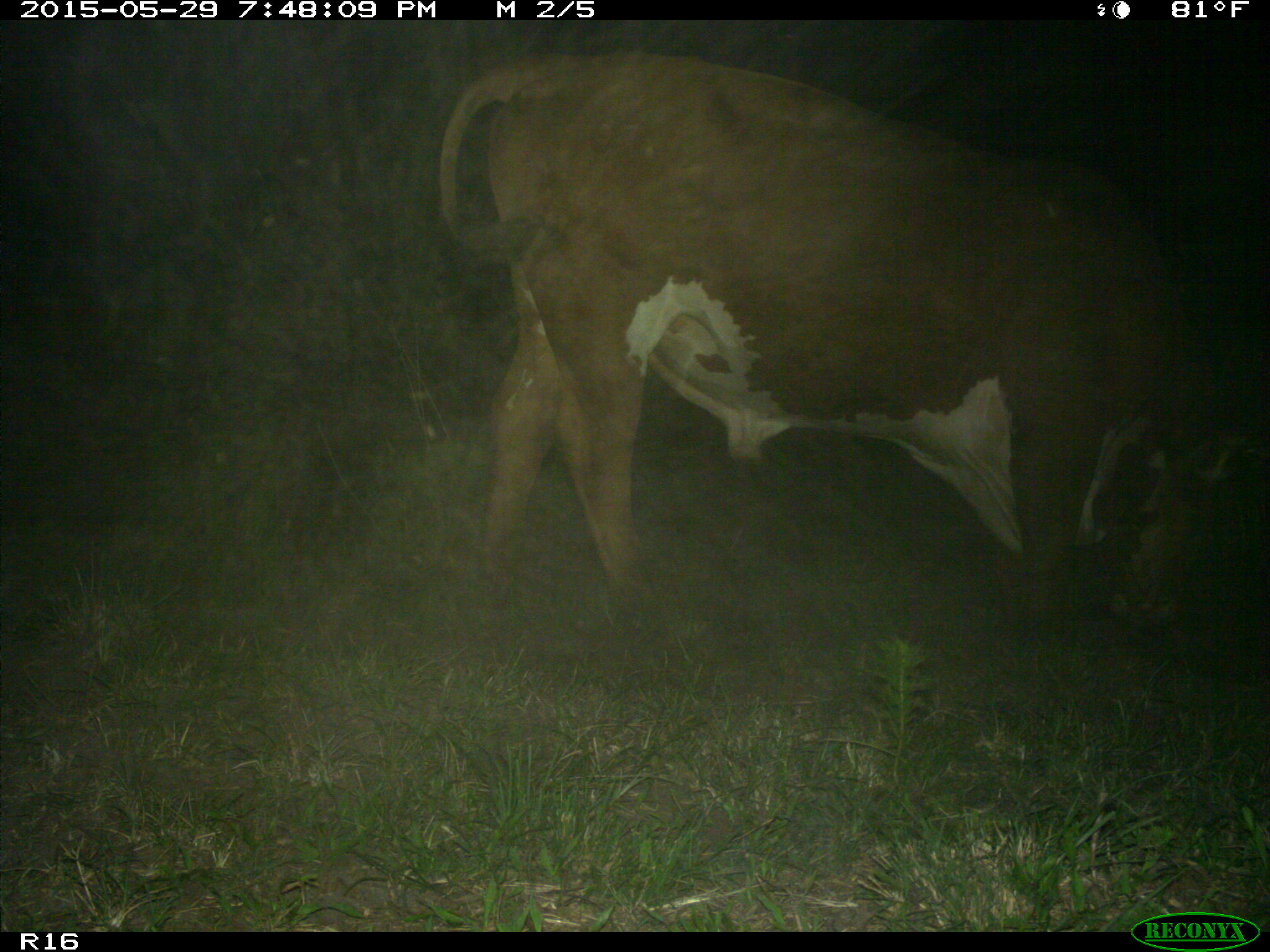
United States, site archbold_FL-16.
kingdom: Animalia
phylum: Chordata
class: Mammalia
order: Artiodactyla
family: Bovidae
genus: Bos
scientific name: Bos taurus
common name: domestic cow